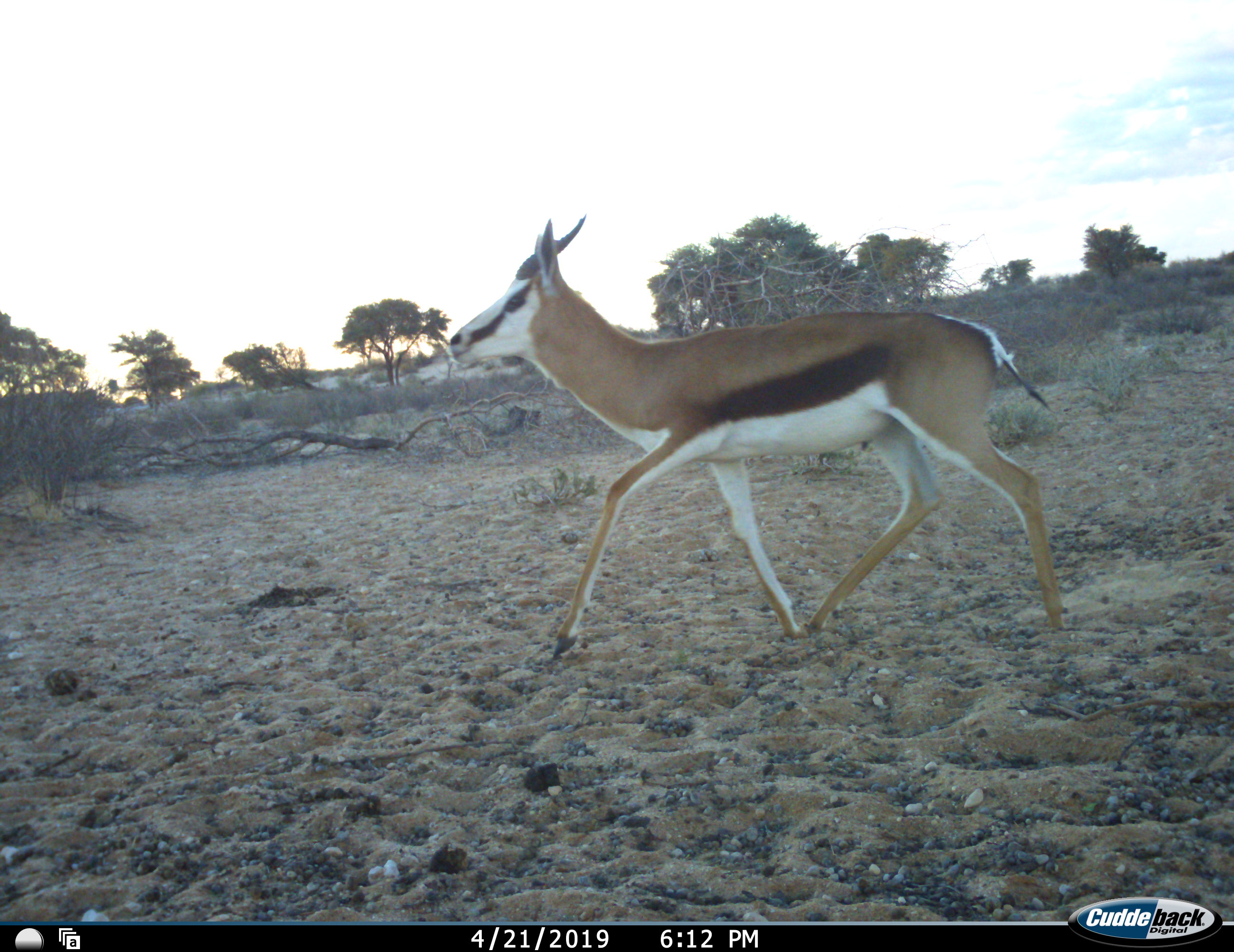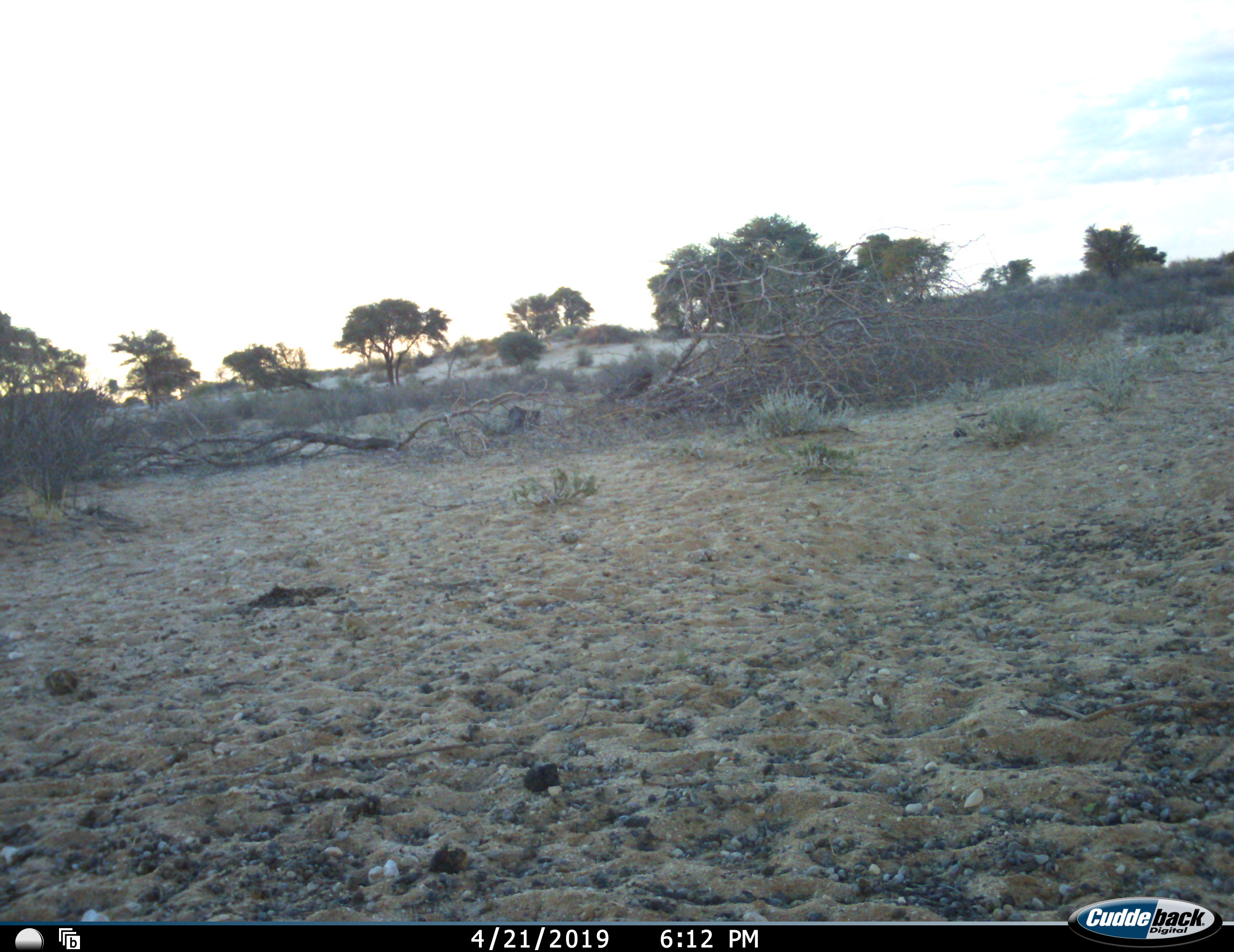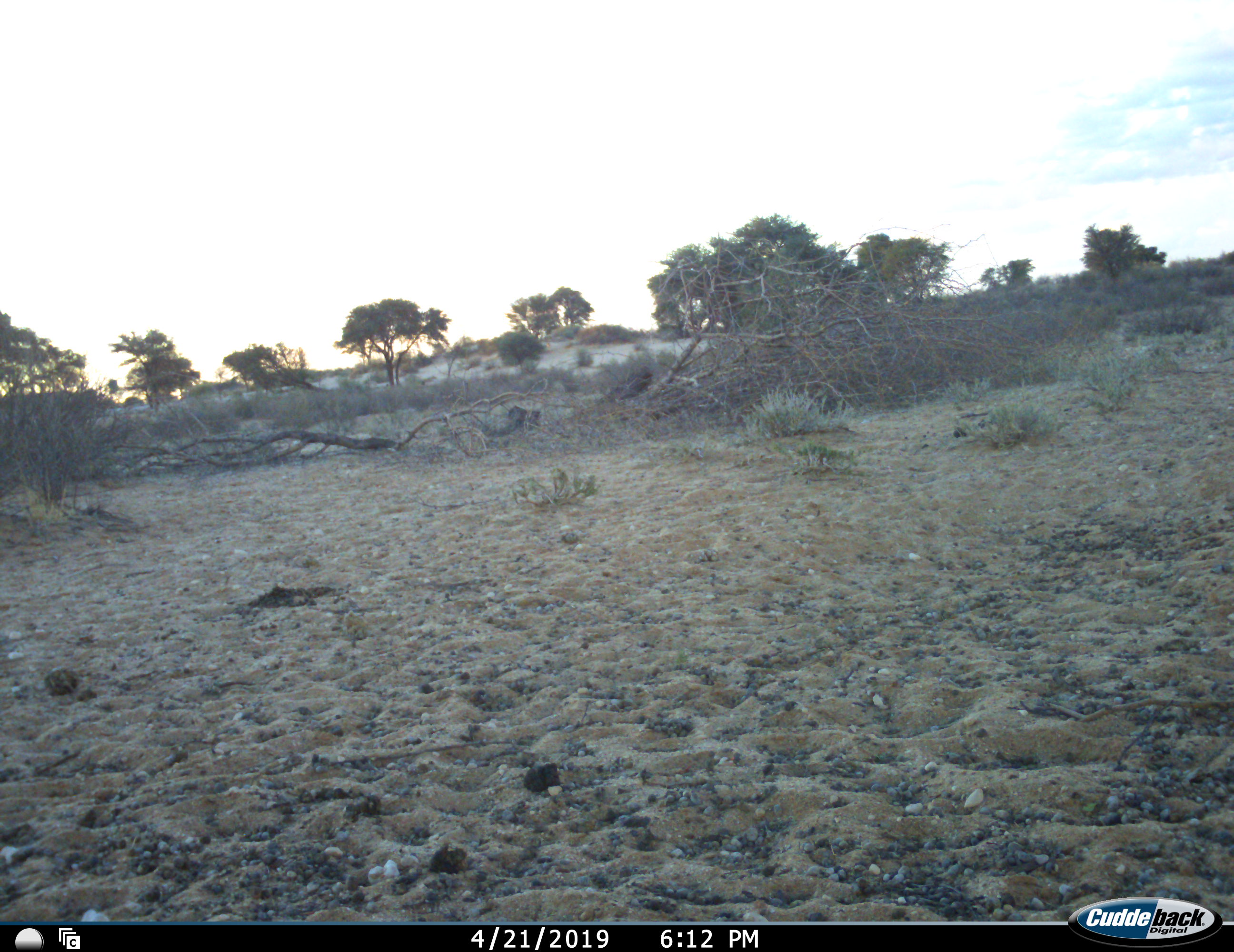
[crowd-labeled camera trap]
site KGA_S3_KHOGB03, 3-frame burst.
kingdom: Animalia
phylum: Chordata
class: Mammalia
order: Artiodactyla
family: Bovidae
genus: Antidorcas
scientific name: Antidorcas marsupialis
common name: springbok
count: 1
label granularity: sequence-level